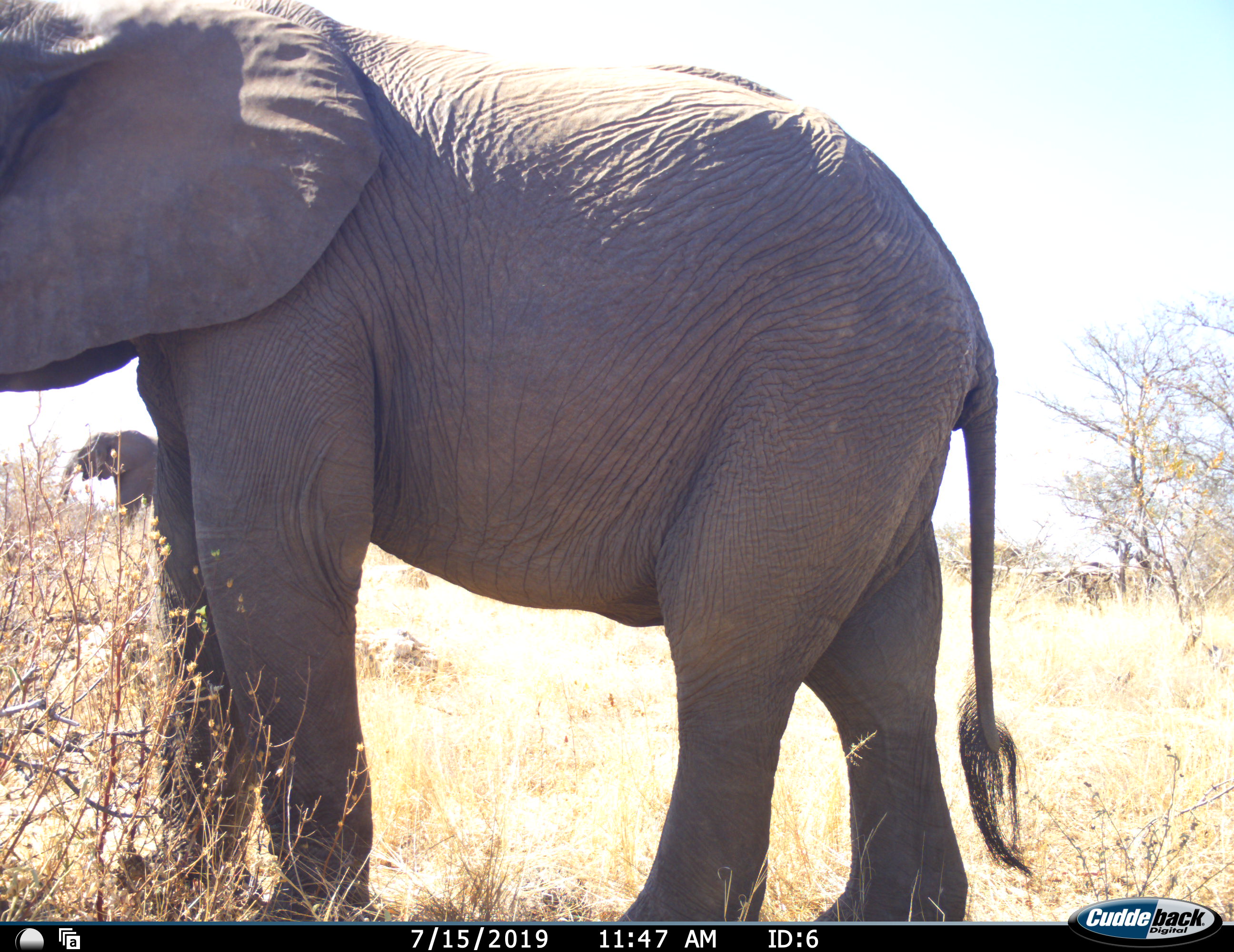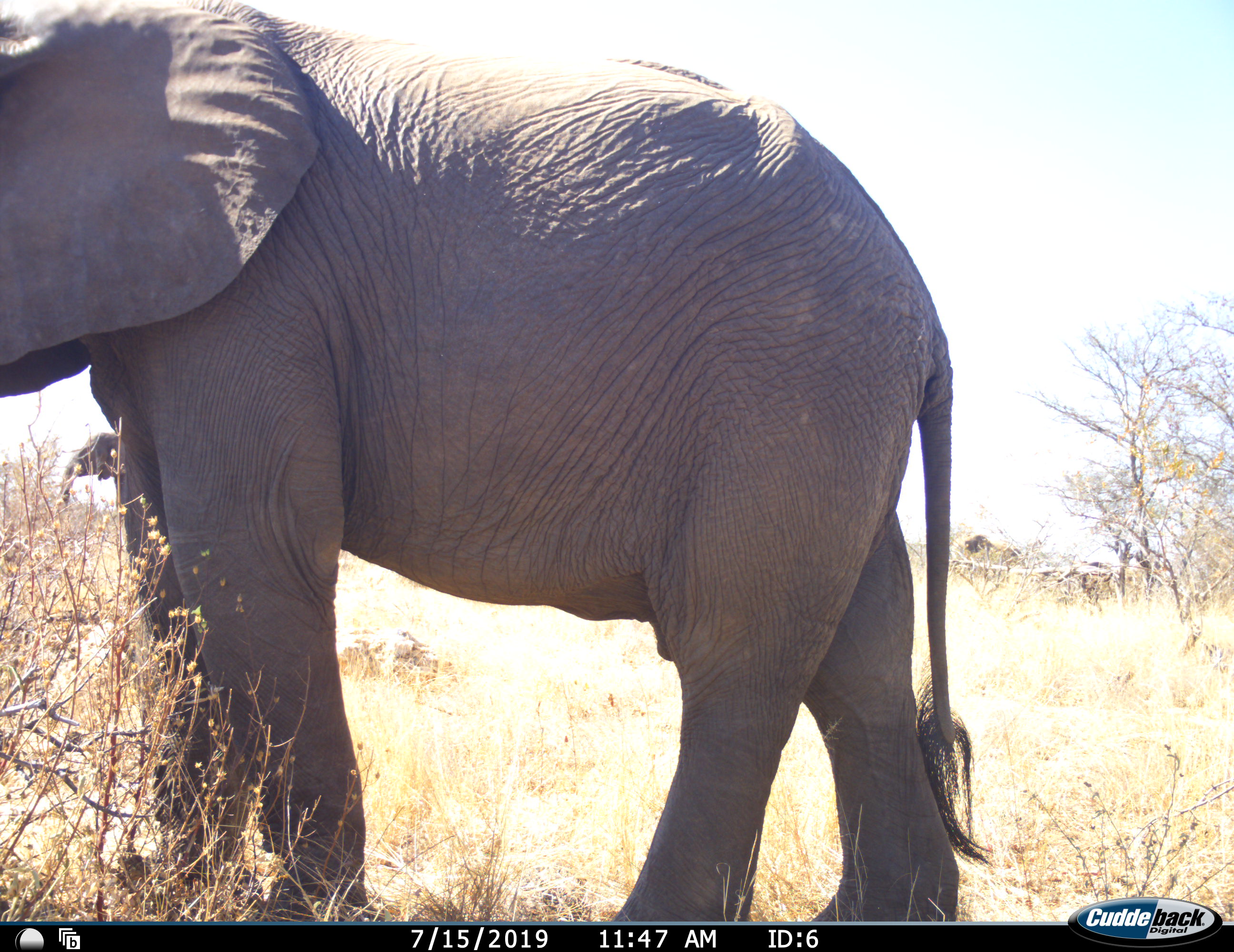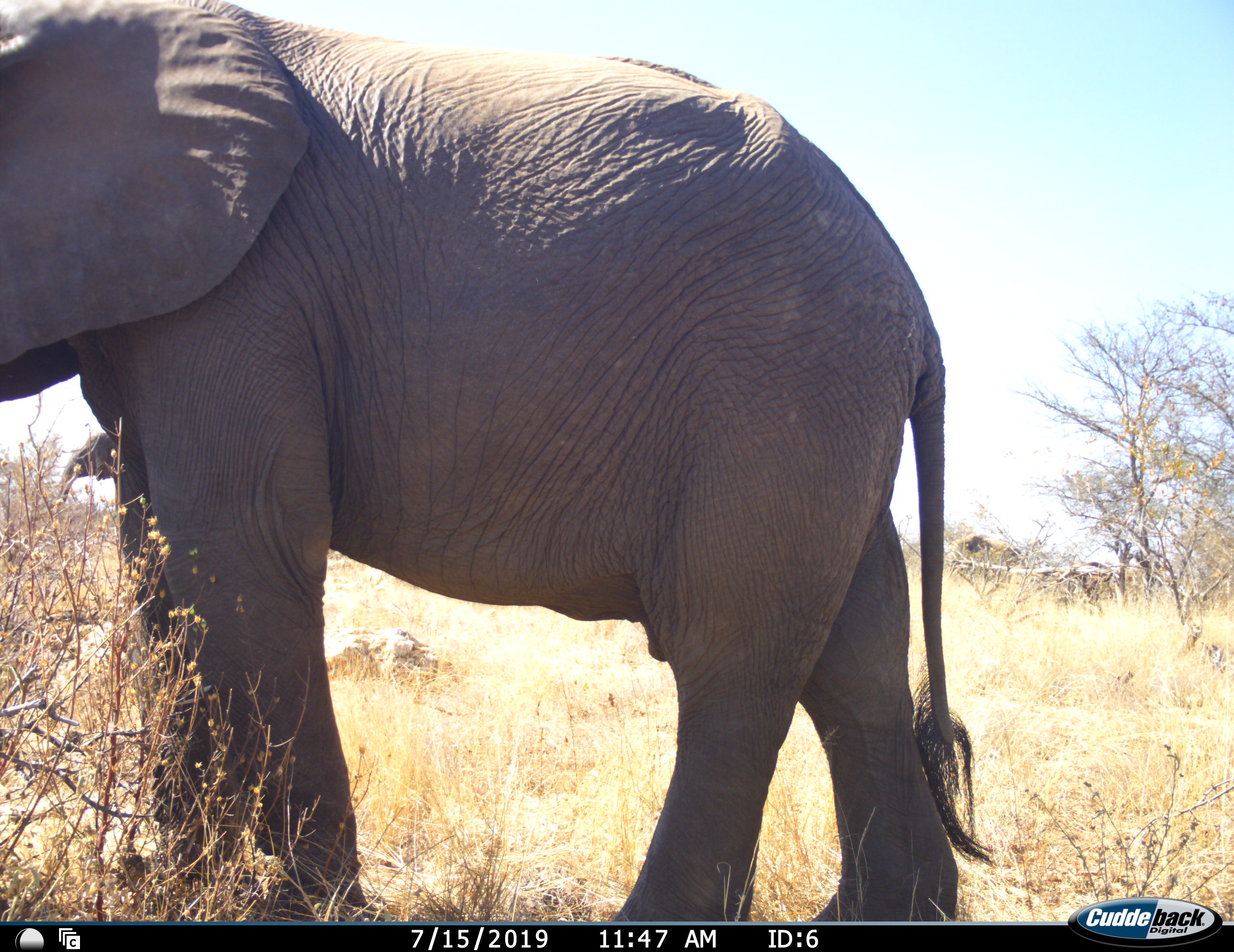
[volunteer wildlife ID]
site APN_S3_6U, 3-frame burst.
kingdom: Animalia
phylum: Chordata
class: Mammalia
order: Proboscidea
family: Elephantidae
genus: Loxodonta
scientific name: Loxodonta africana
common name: african bush elephant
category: elephant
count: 2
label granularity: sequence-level